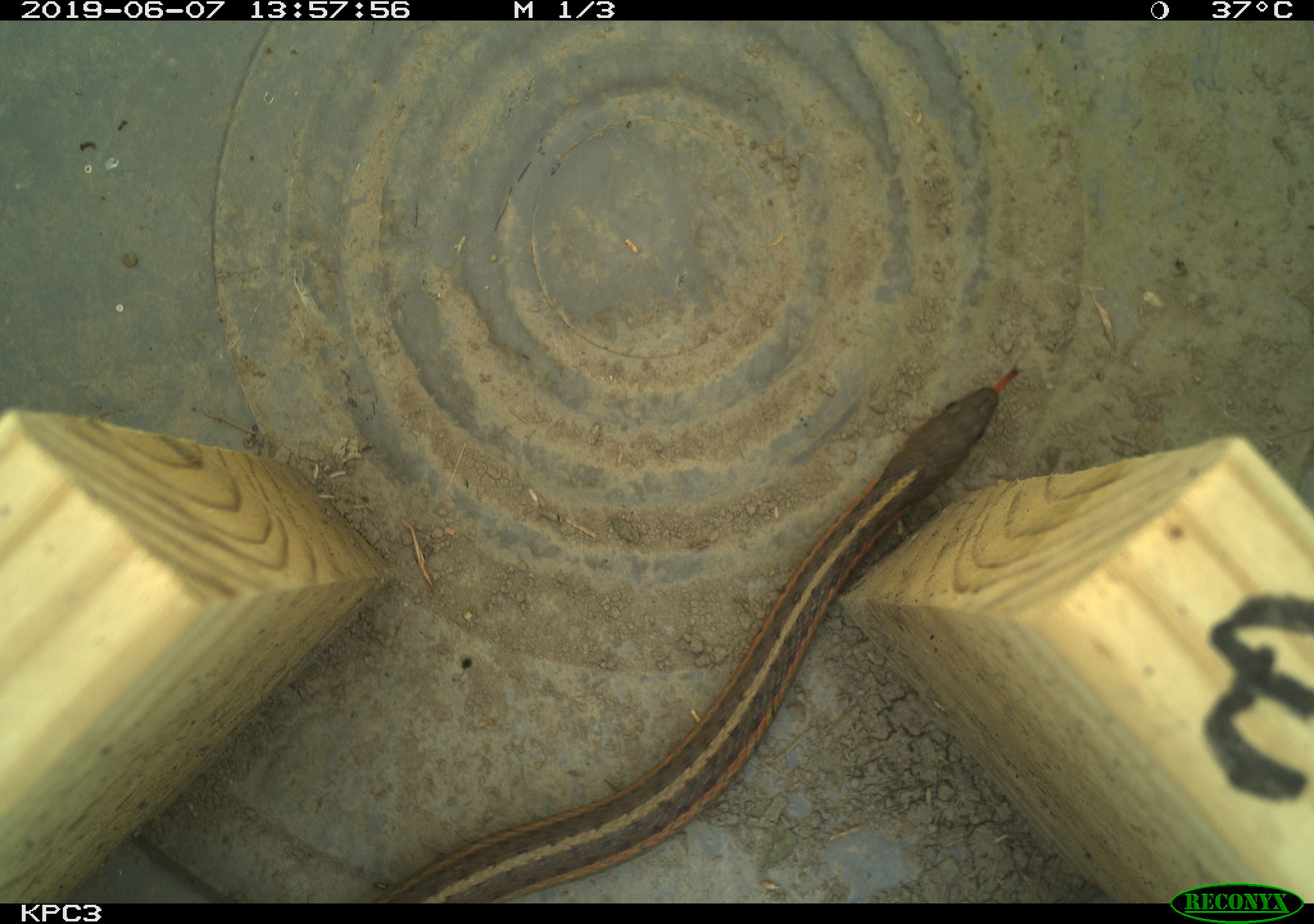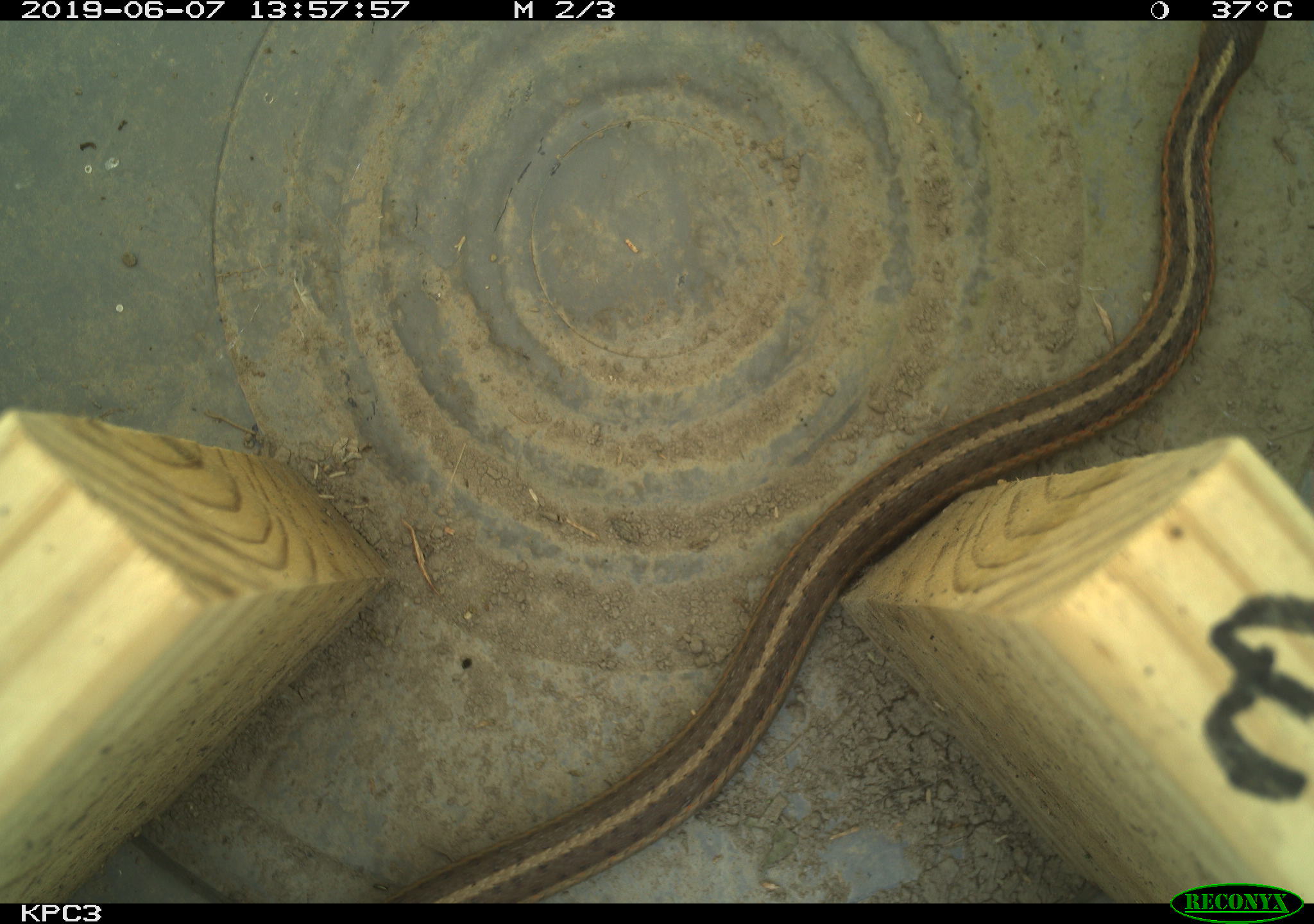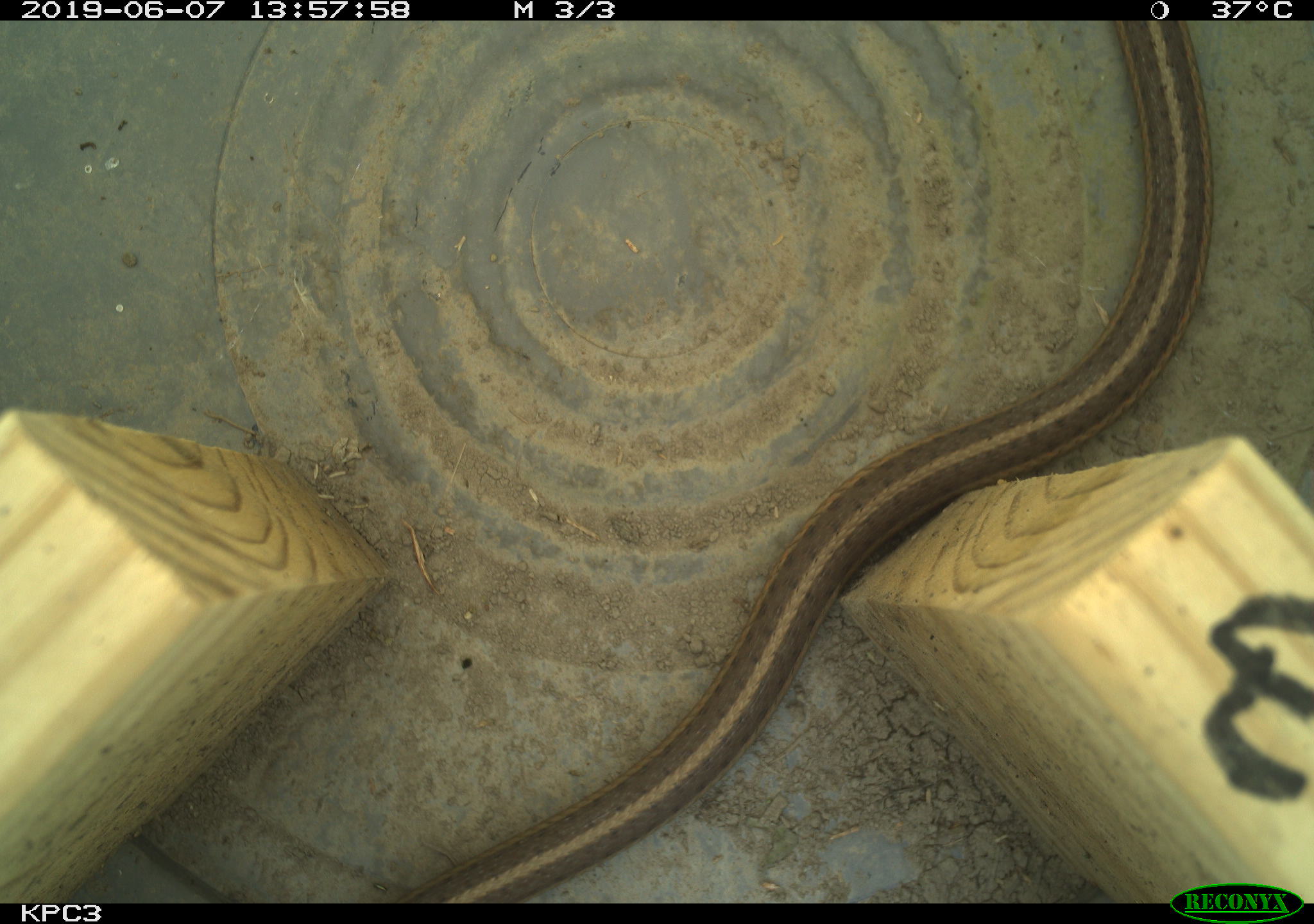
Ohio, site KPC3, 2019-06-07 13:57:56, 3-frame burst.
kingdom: Animalia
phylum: Chordata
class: Reptilia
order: Squamata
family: Colubridae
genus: Thamnophis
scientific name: Thamnophis sirtalis sirtalis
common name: eastern gartersnake